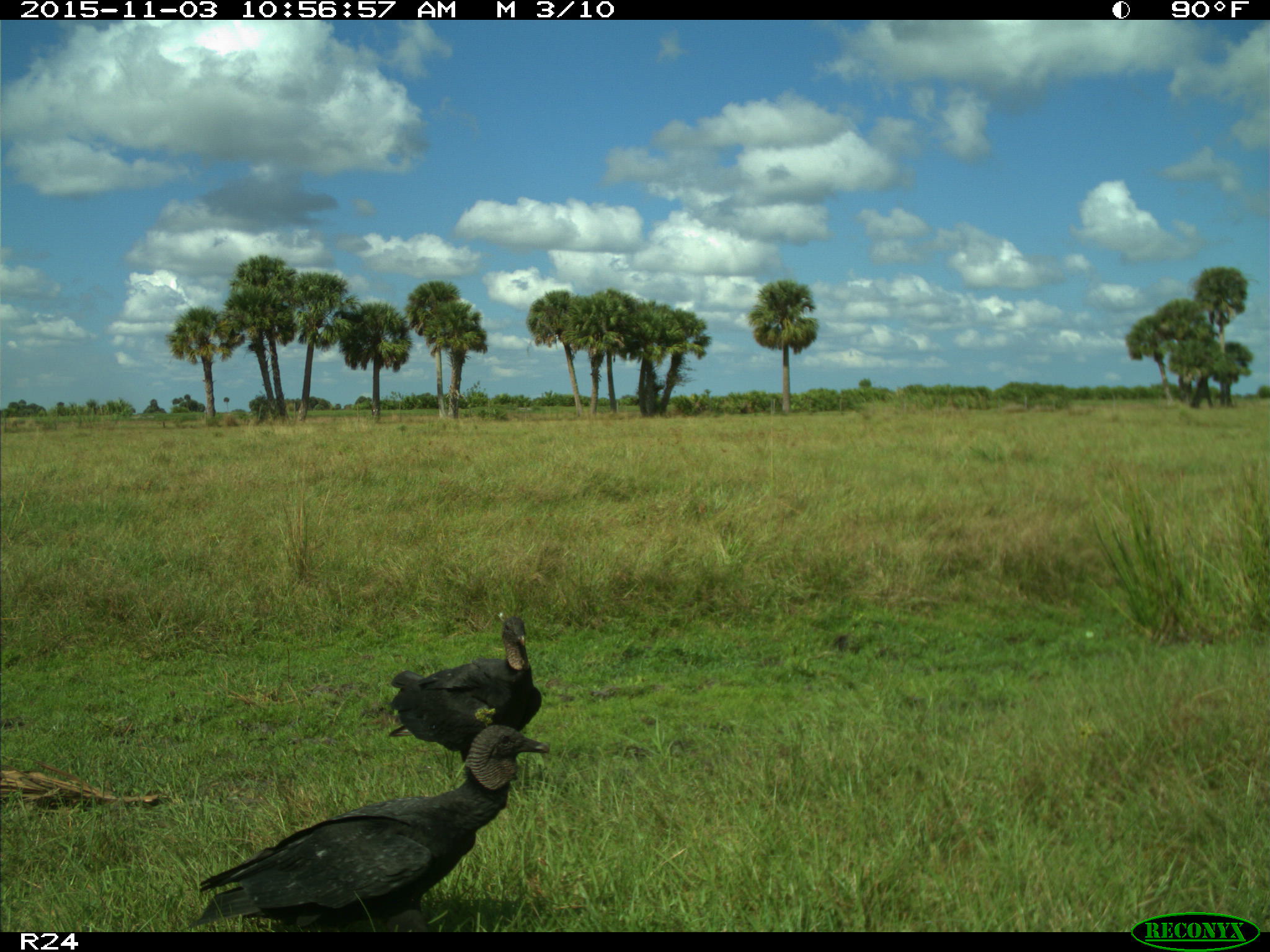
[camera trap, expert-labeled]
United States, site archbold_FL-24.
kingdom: Animalia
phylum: Chordata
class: Aves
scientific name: Aves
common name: birds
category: unidentified bird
Unidentified bird (birds) (Aves).